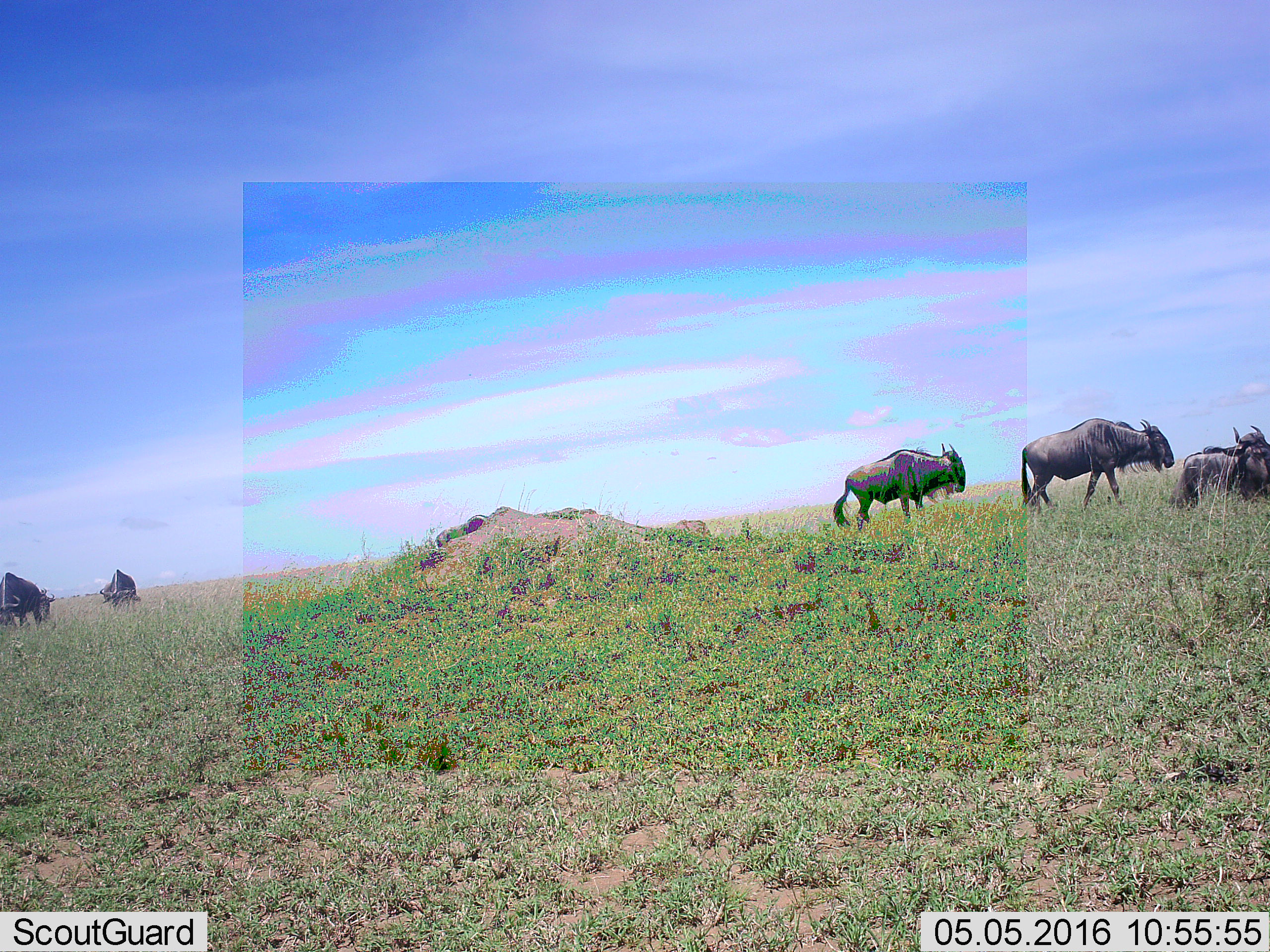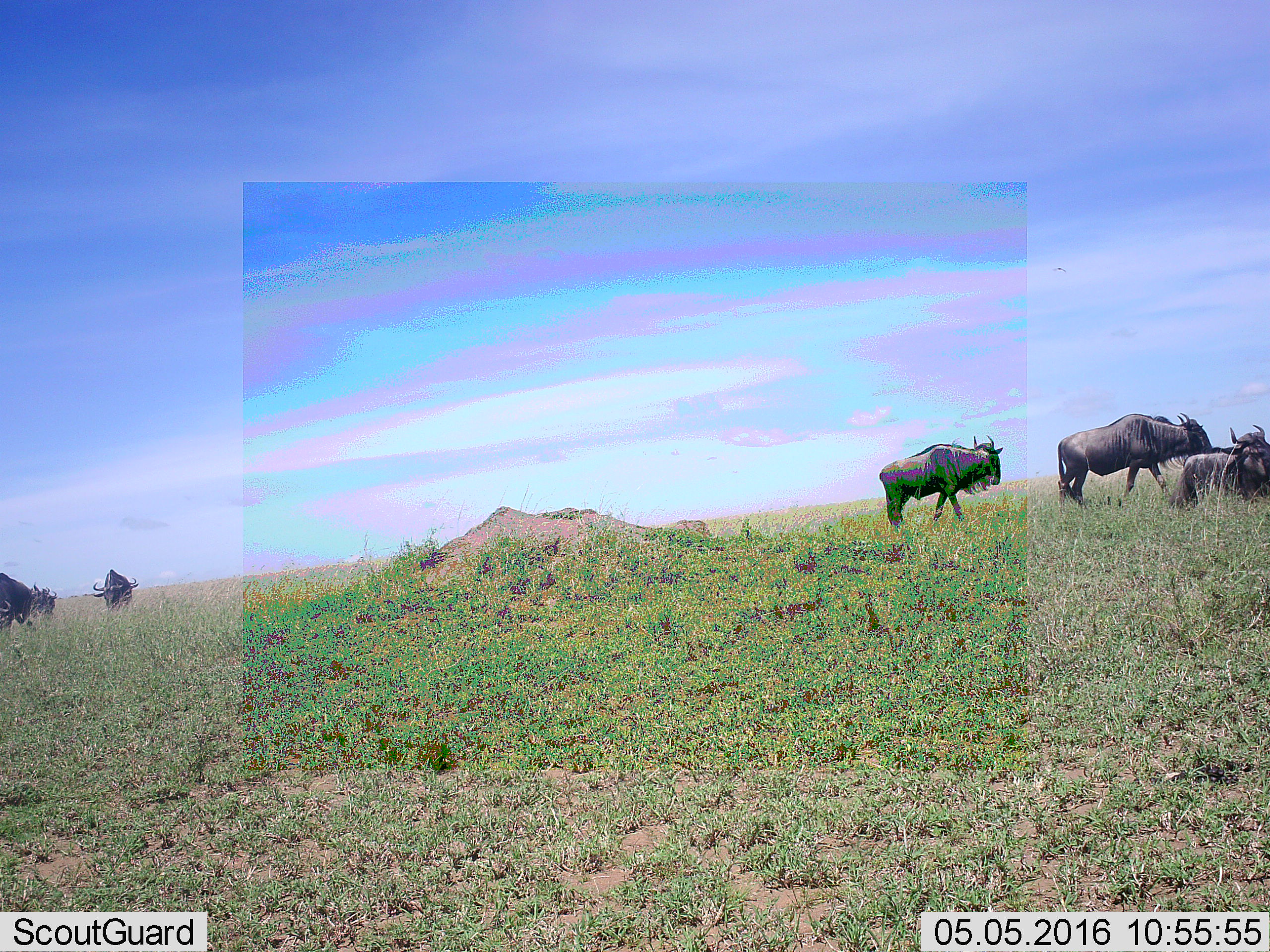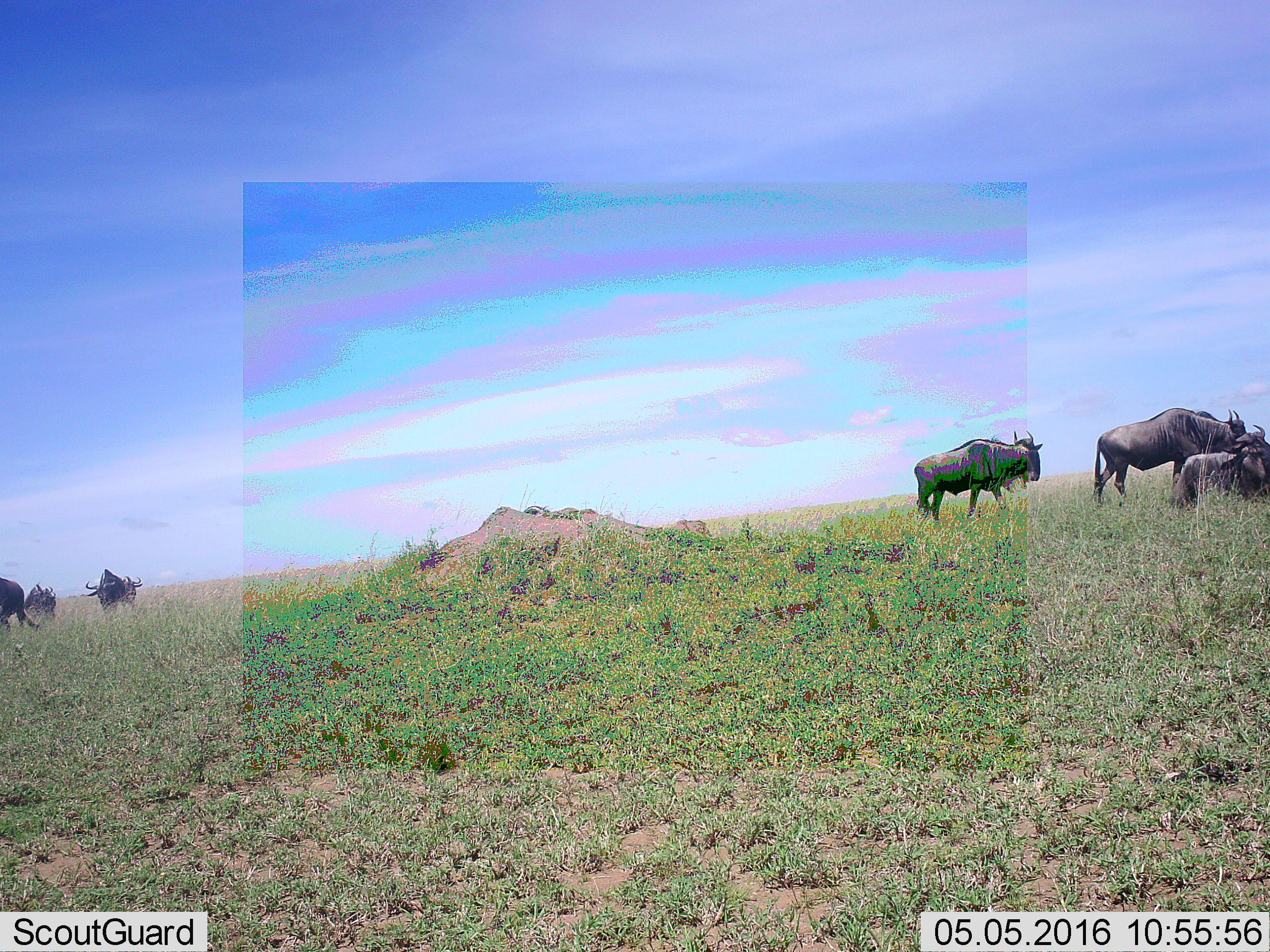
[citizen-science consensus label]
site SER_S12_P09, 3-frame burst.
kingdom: Animalia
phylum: Chordata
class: Mammalia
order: Artiodactyla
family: Bovidae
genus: Connochaetes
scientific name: Connochaetes taurinus taurinus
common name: blue wildebeest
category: wildebeestblue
Wildebeestblue (blue wildebeest) (Connochaetes taurinus taurinus), count 6. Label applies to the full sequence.